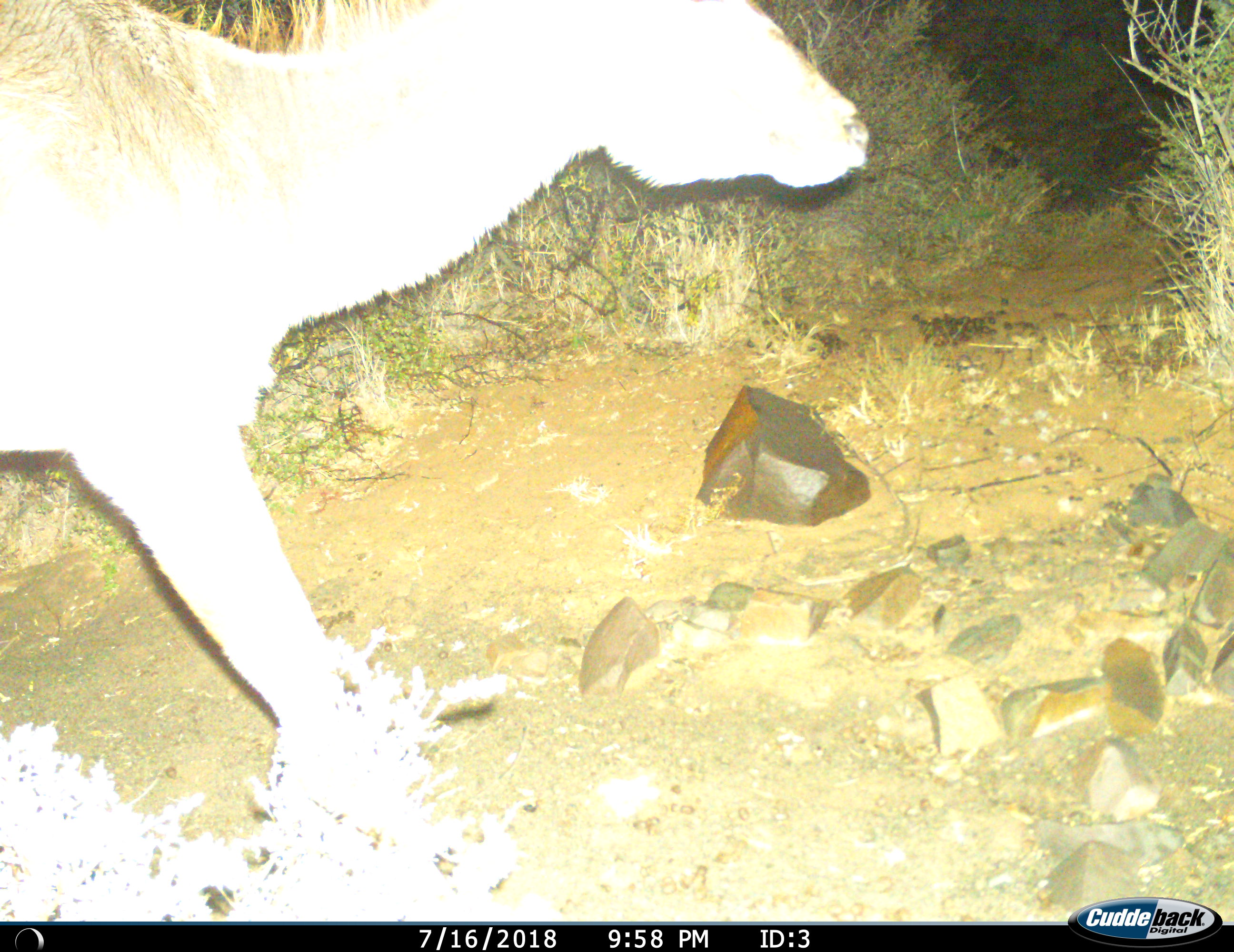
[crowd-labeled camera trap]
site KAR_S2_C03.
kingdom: Animalia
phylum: Chordata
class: Mammalia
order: Artiodactyla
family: Bovidae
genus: Tragelaphus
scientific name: Tragelaphus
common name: kudu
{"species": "kudu (Tragelaphus)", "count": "1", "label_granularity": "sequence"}